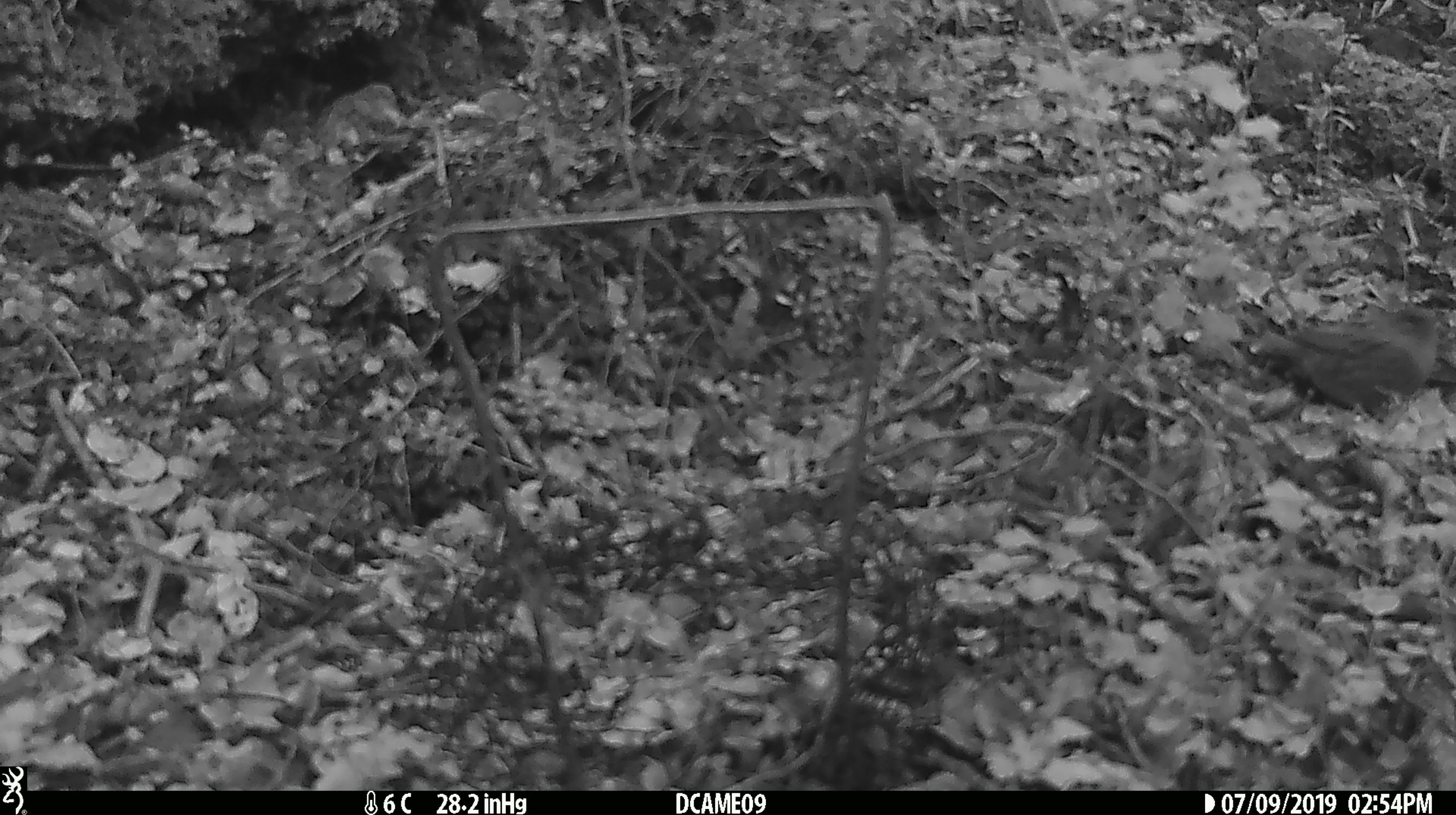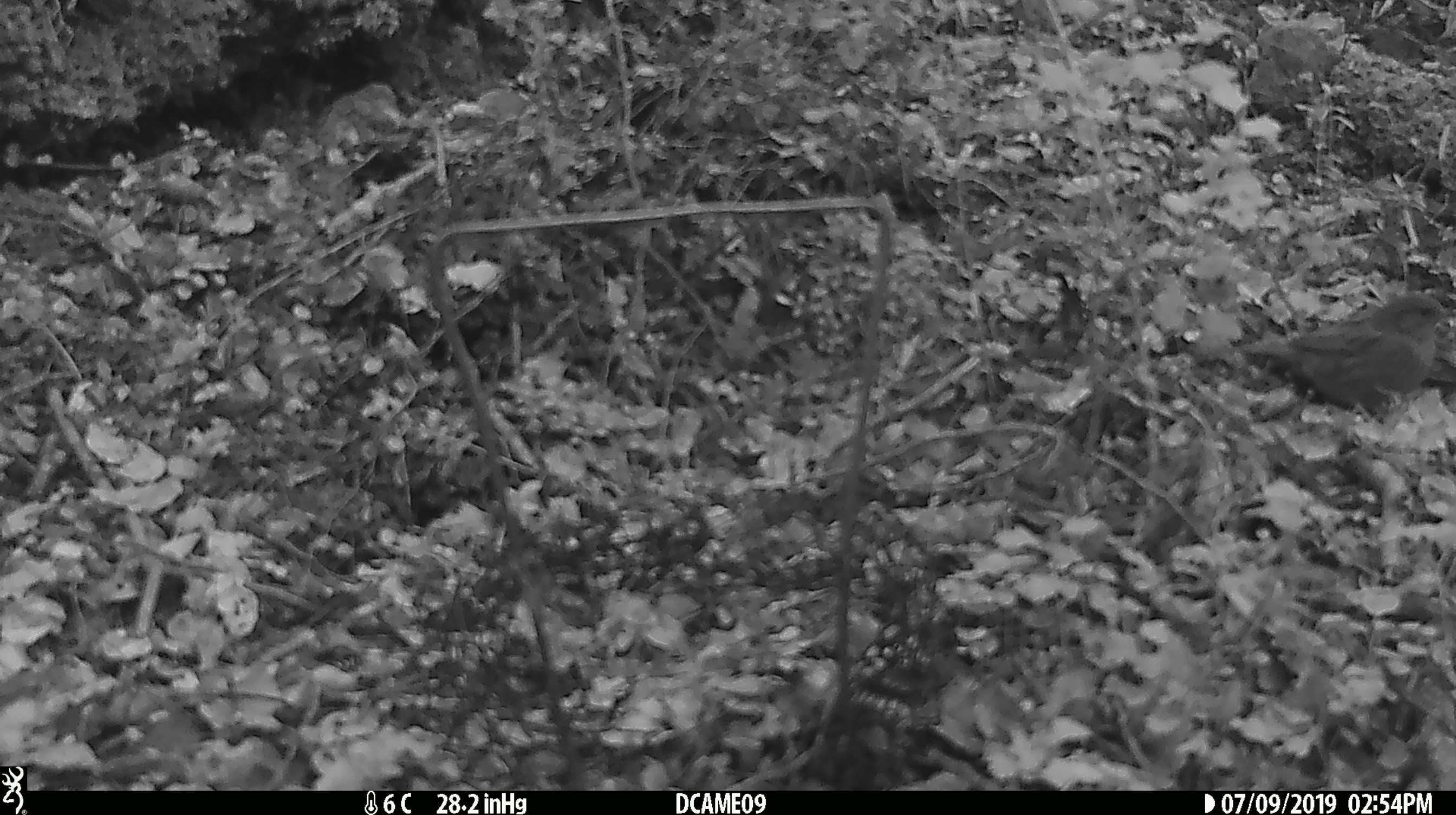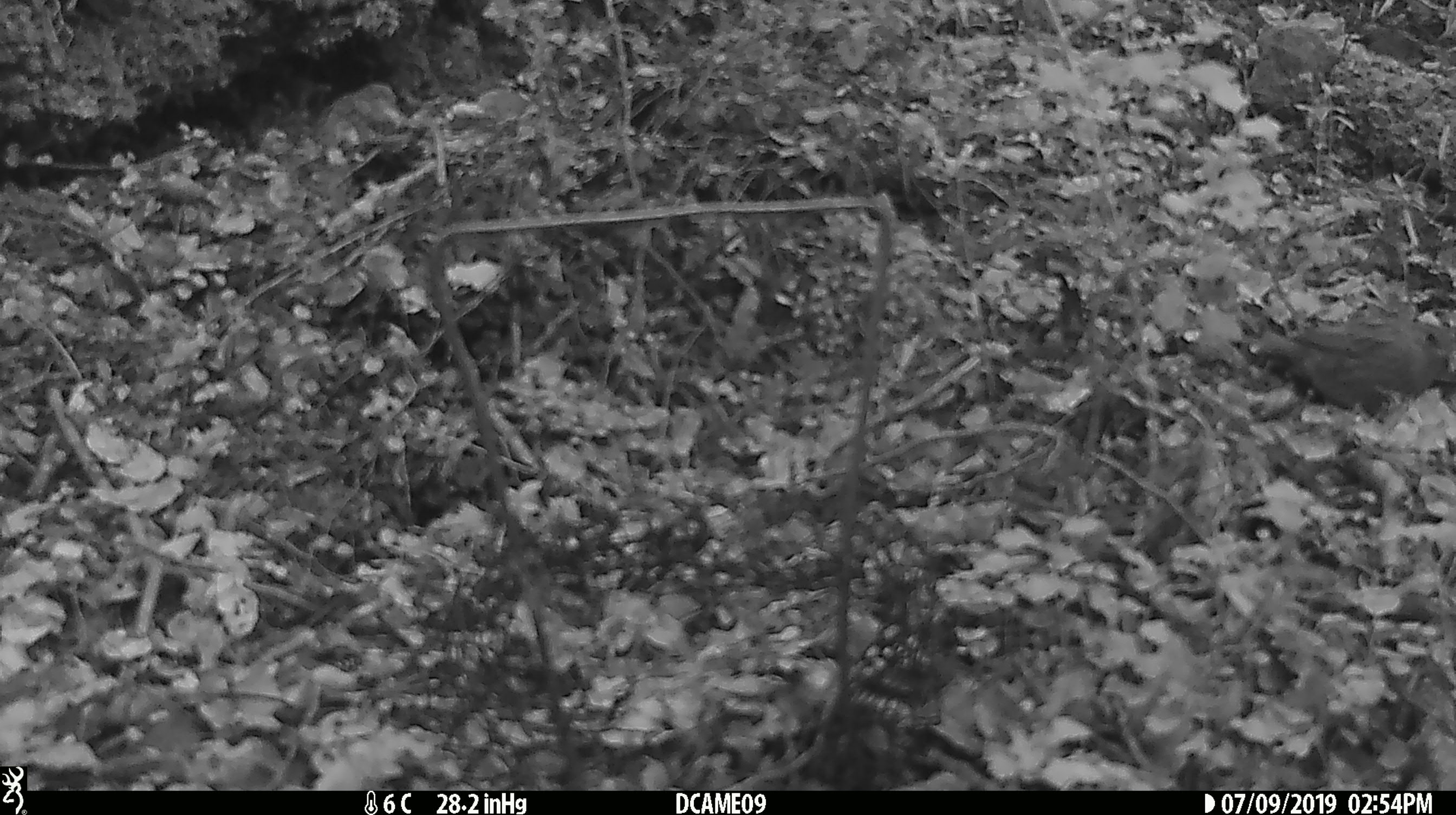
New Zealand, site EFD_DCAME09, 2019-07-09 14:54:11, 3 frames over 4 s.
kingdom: Animalia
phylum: Chordata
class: Aves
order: Passeriformes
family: Prunellidae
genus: Prunella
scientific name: Prunella modularis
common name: dunnock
Dunnock (Prunella modularis).